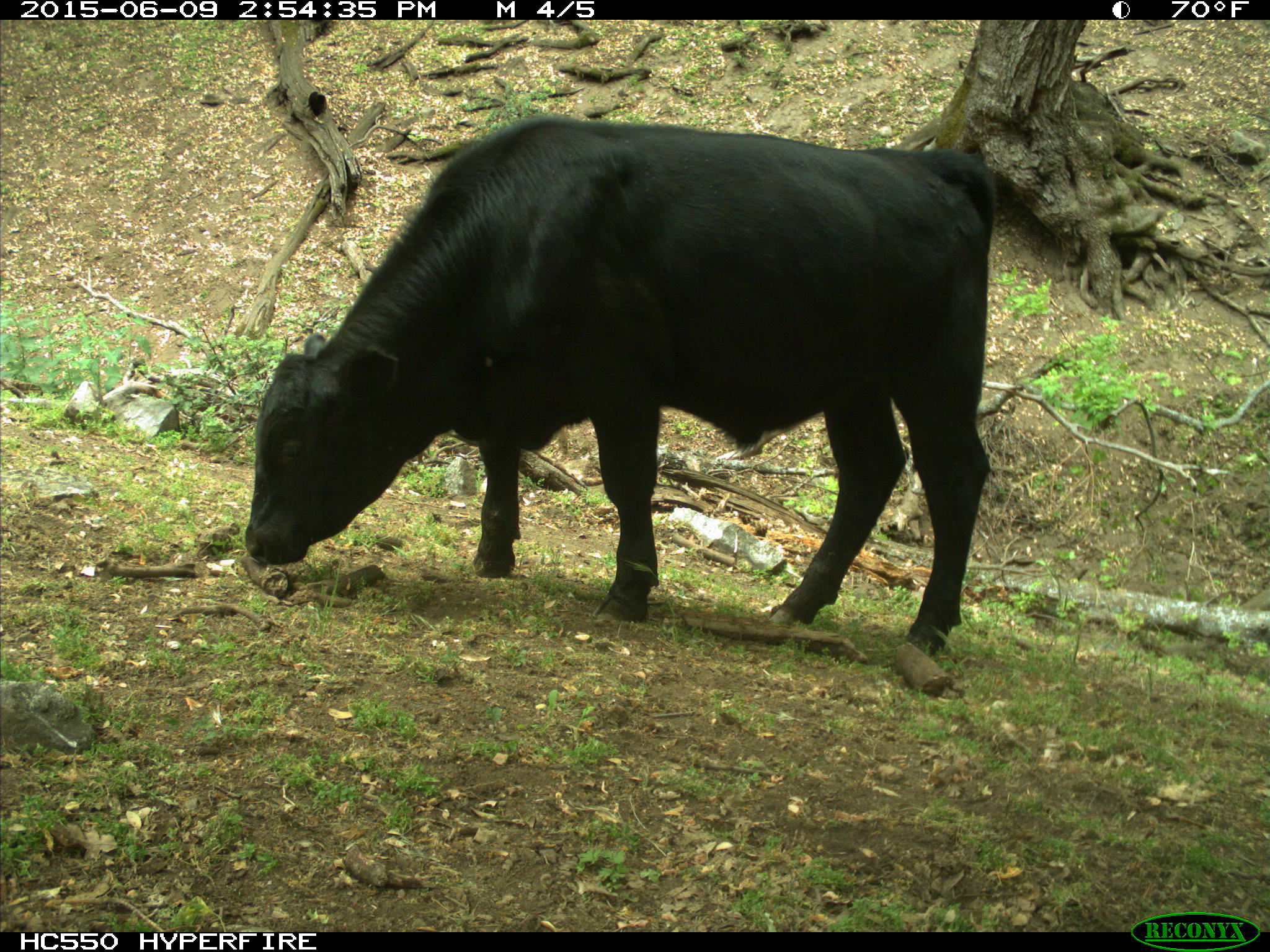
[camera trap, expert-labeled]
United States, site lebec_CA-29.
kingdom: Animalia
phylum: Chordata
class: Mammalia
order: Artiodactyla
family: Bovidae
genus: Bos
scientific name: Bos taurus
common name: domestic cow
Bos taurus (domestic cow).